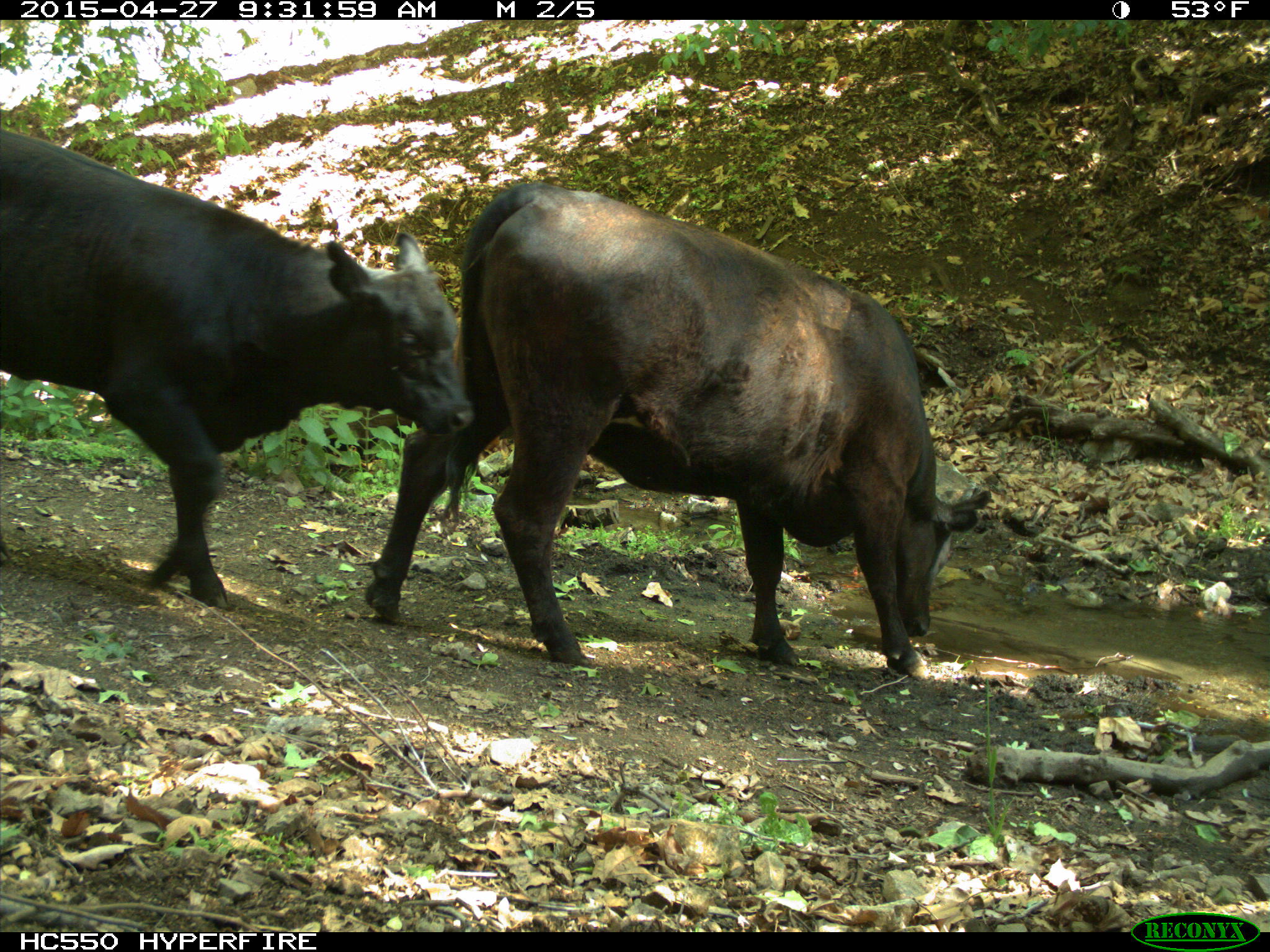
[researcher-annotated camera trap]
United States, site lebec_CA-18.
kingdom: Animalia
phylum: Chordata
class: Mammalia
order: Artiodactyla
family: Bovidae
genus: Bos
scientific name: Bos taurus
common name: domestic cow